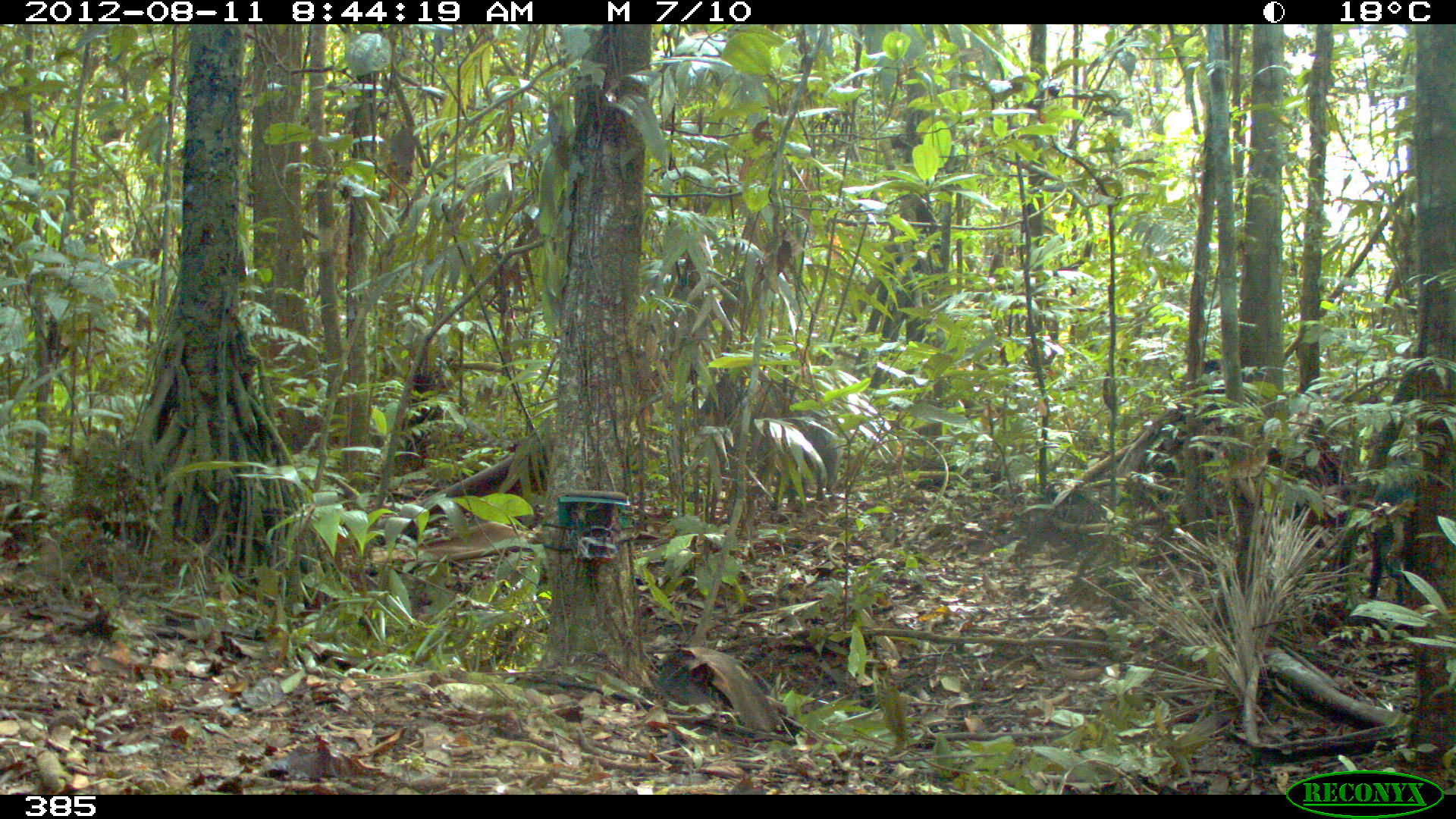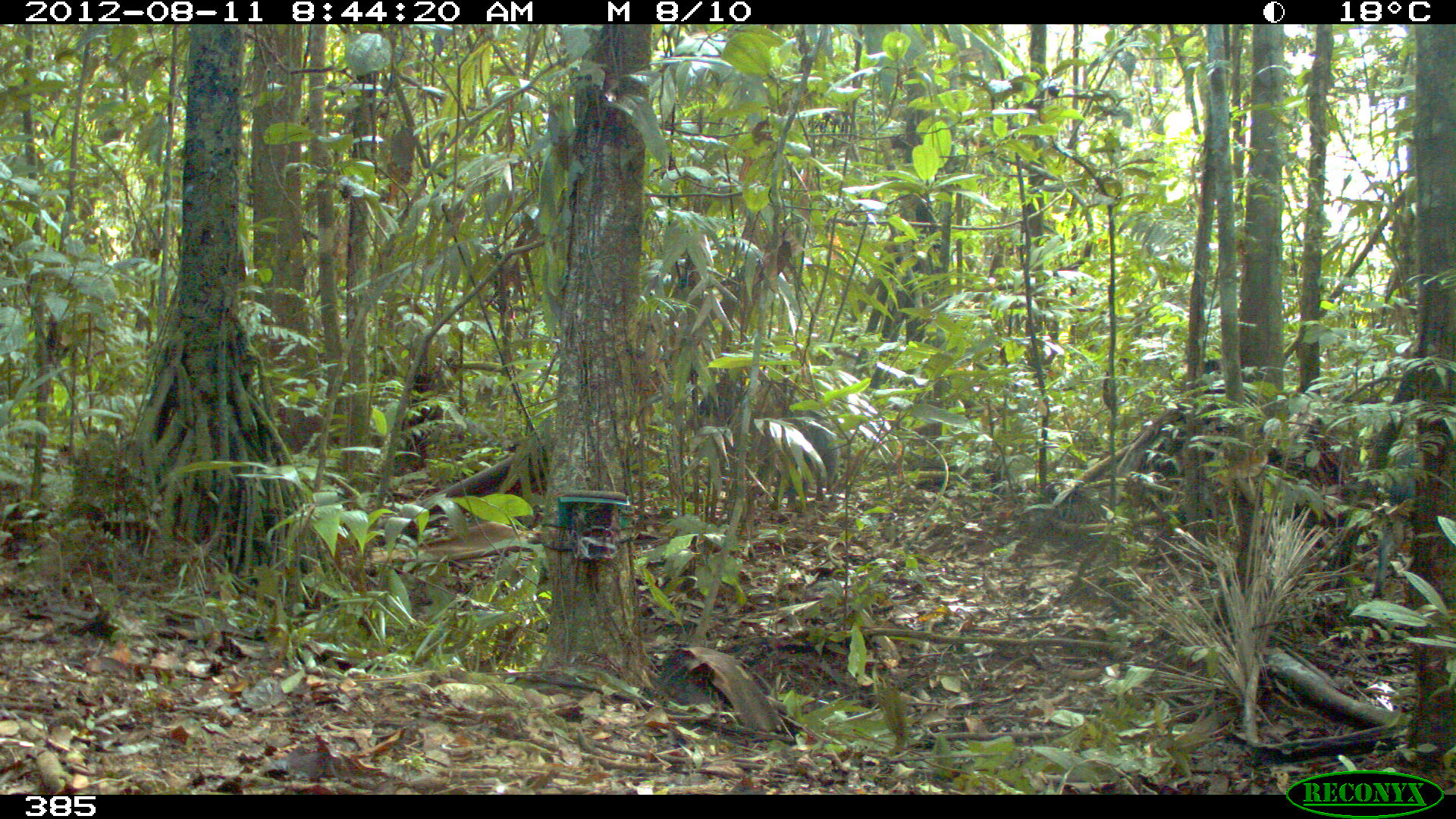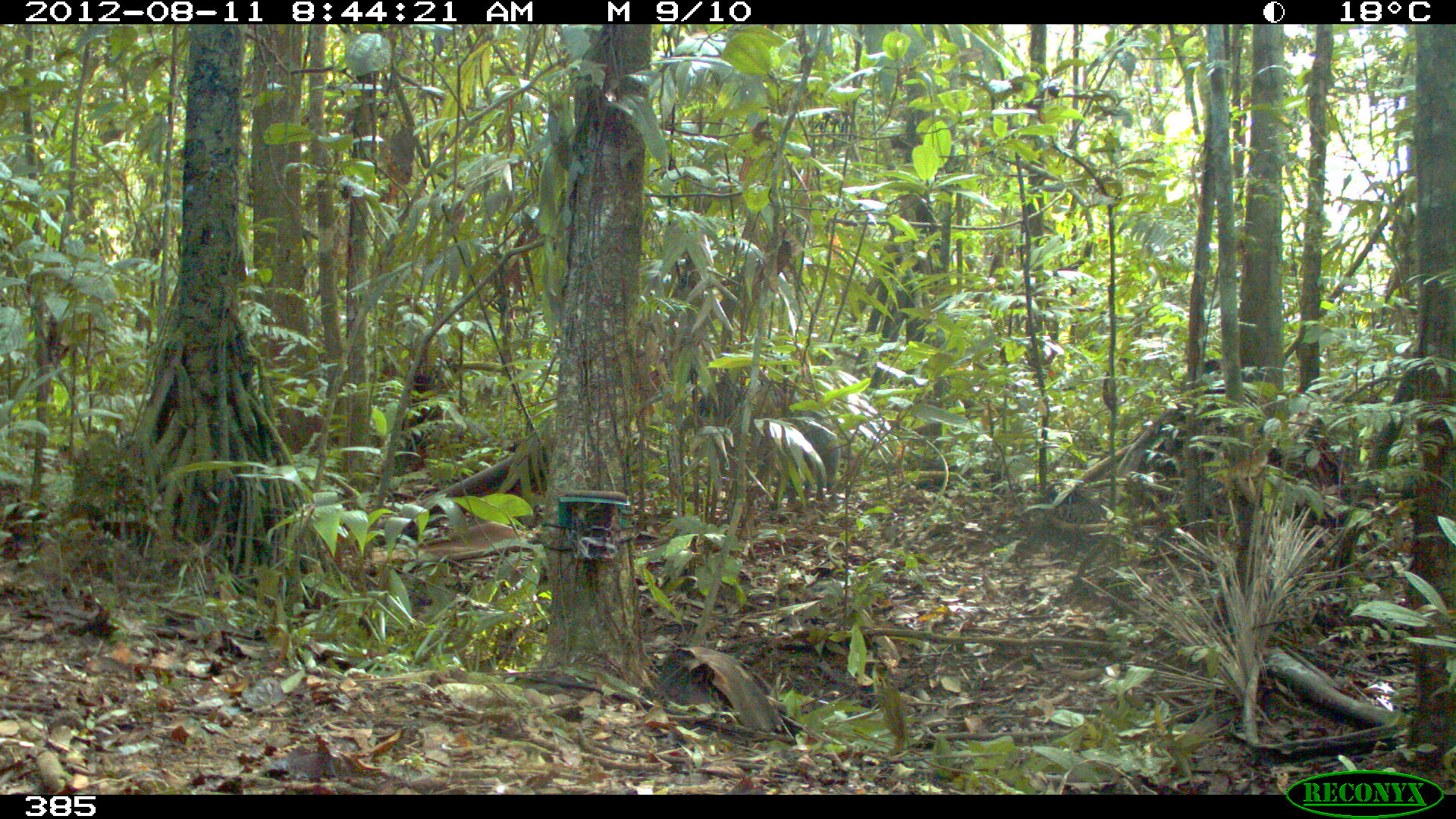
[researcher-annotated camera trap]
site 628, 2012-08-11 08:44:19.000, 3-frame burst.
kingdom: Animalia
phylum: Chordata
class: Mammalia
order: Artiodactyla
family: Tayassuidae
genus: Tayassu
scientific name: Tayassu pecari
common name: white-lipped peccary